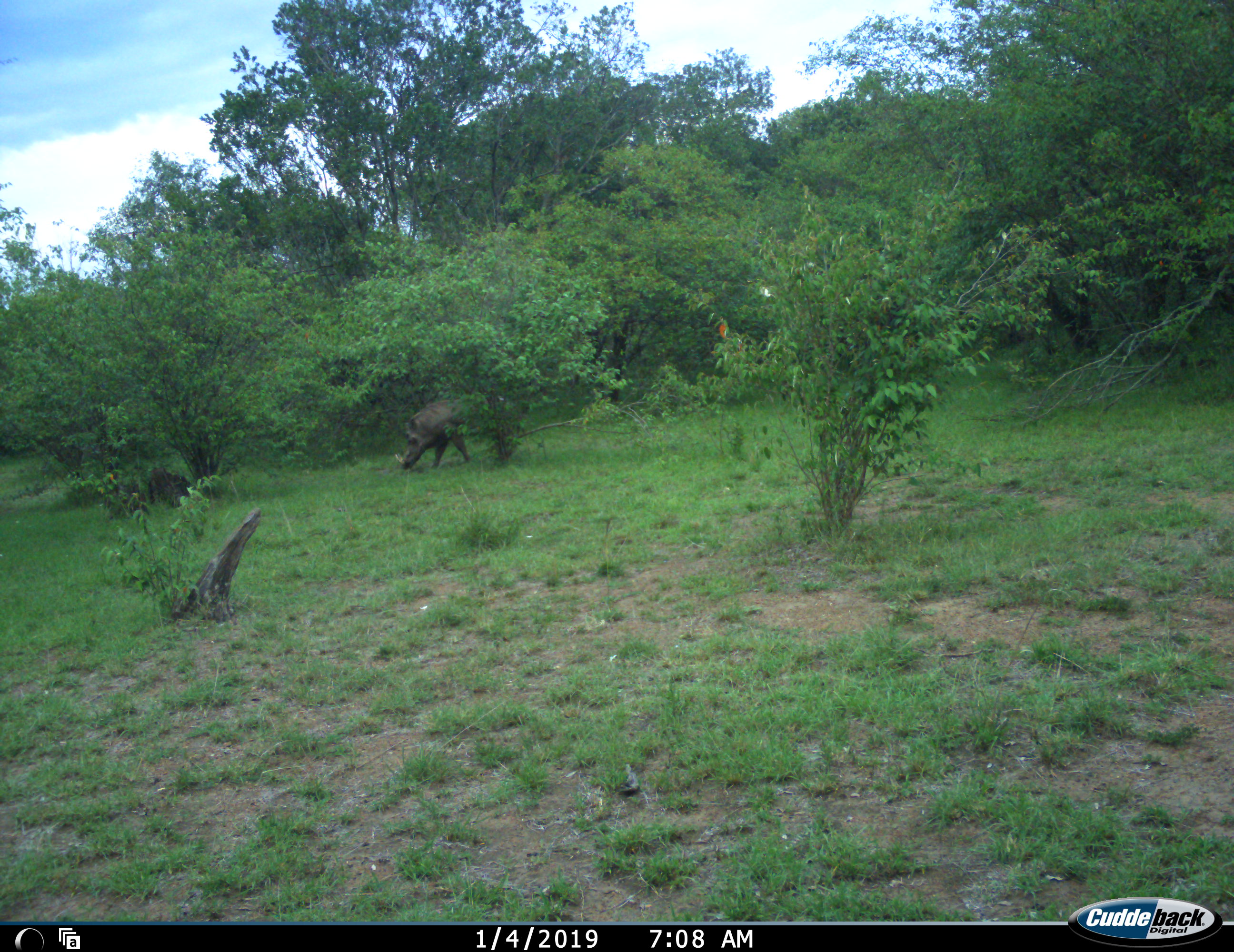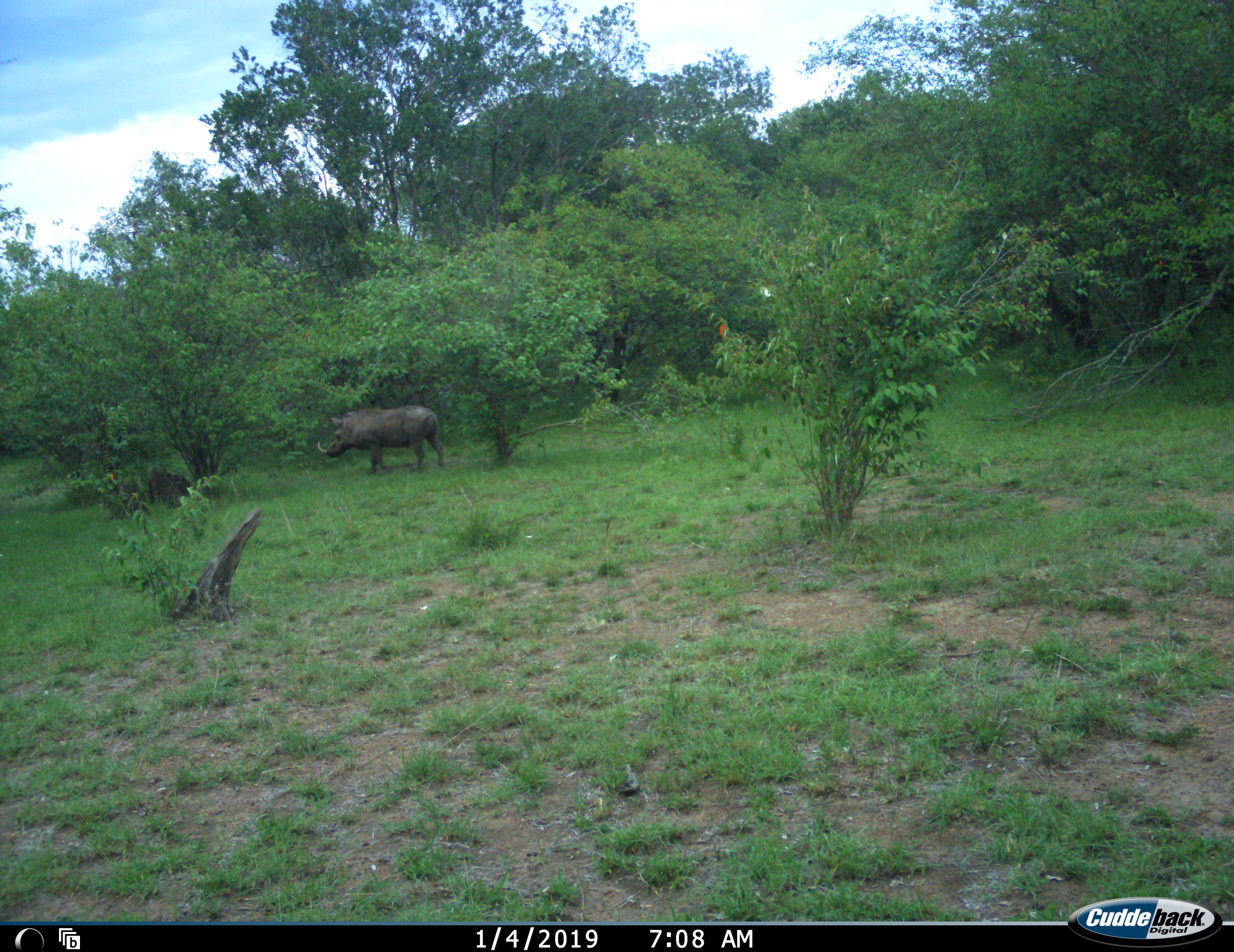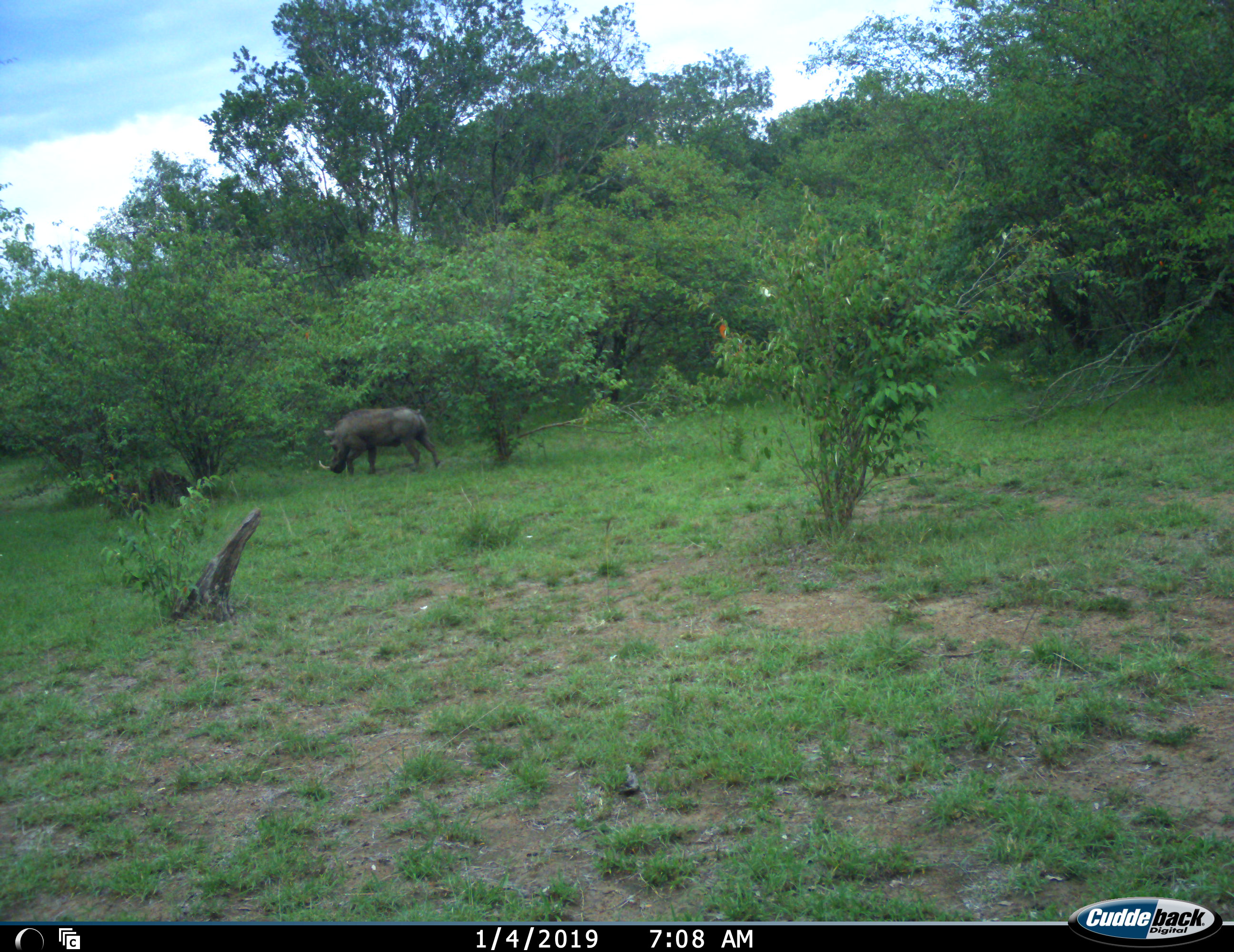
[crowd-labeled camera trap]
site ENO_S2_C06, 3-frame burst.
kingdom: Animalia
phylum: Chordata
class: Mammalia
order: Artiodactyla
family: Suidae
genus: Phacochoerus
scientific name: Phacochoerus africanus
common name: warthog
Warthog (Phacochoerus africanus), count 1. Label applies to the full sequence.